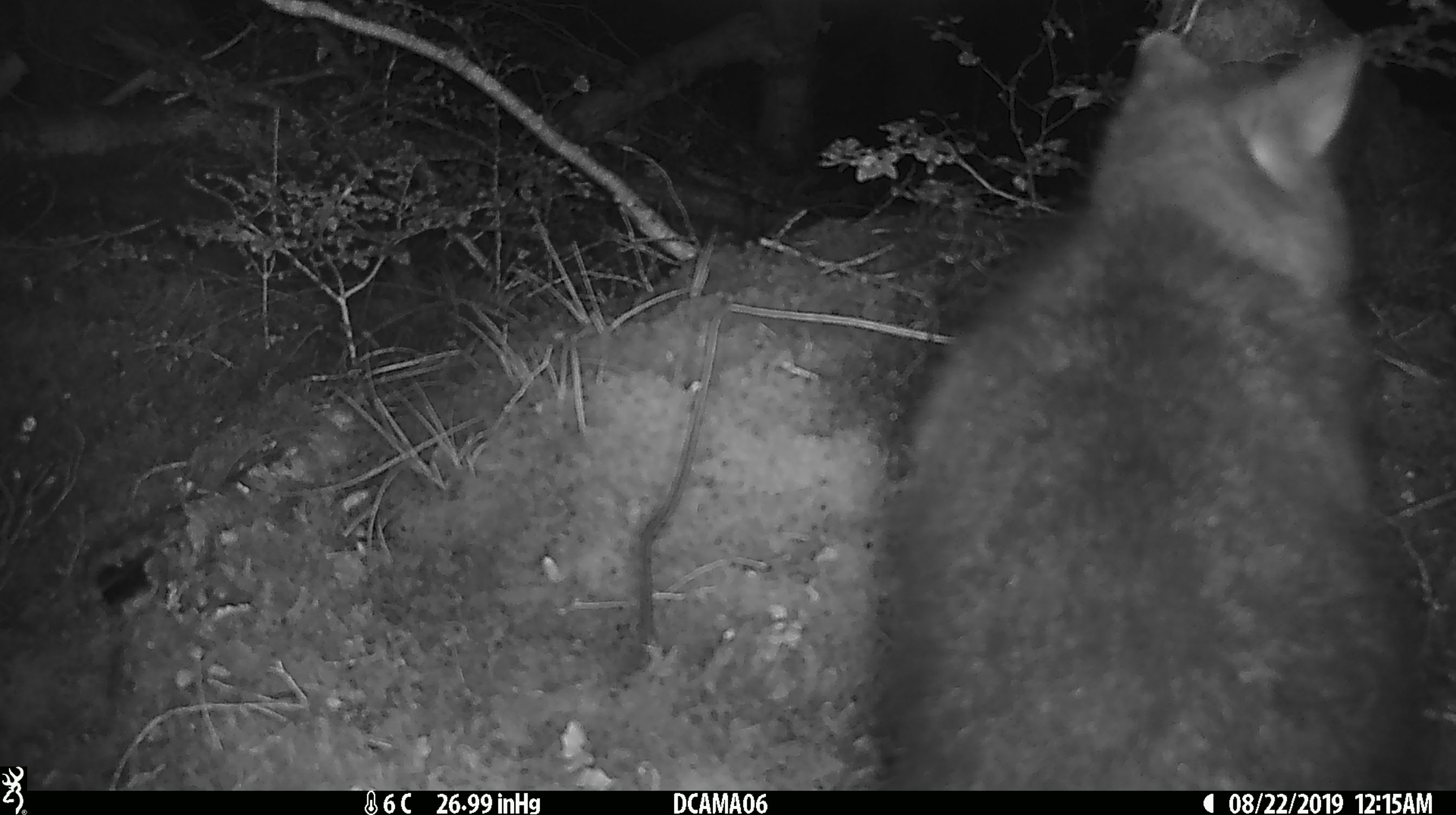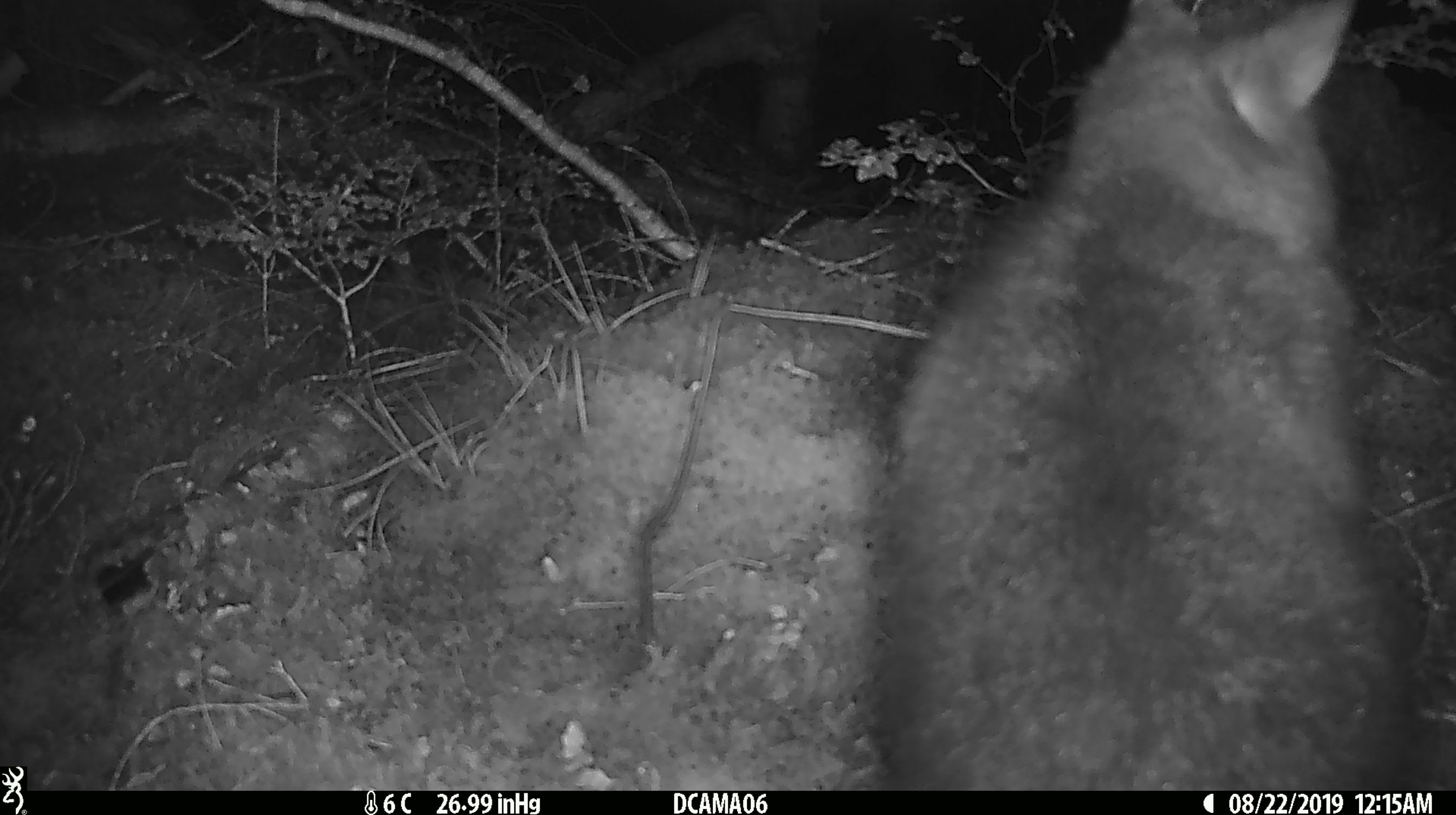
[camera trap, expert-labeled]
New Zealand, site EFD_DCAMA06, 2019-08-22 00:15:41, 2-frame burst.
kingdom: Animalia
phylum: Chordata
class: Mammalia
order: Diprotodontia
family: Phalangeridae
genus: Trichosurus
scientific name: Trichosurus vulpecula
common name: common brushtail possum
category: possum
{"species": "possum (common brushtail possum) (Trichosurus vulpecula)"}